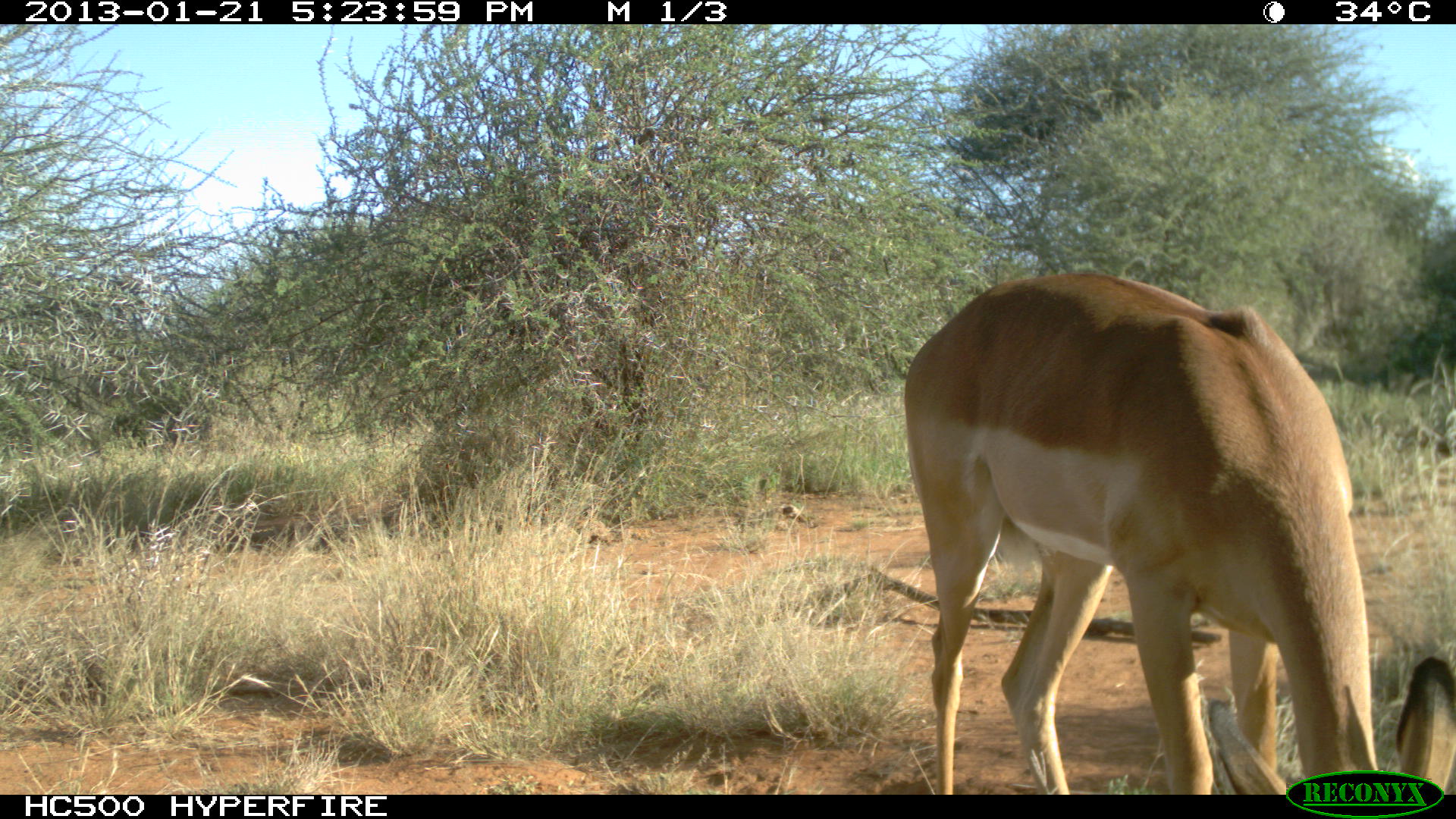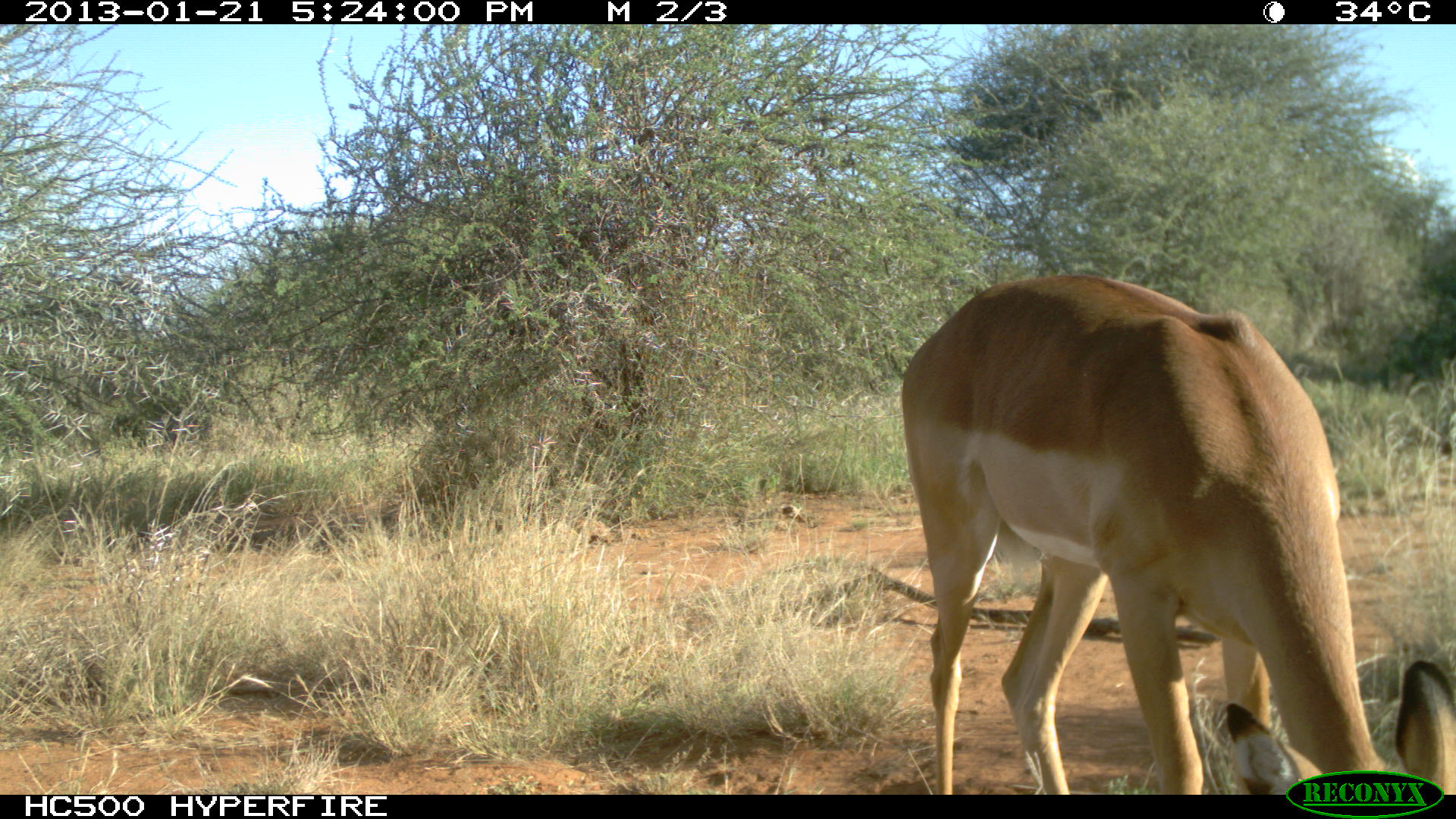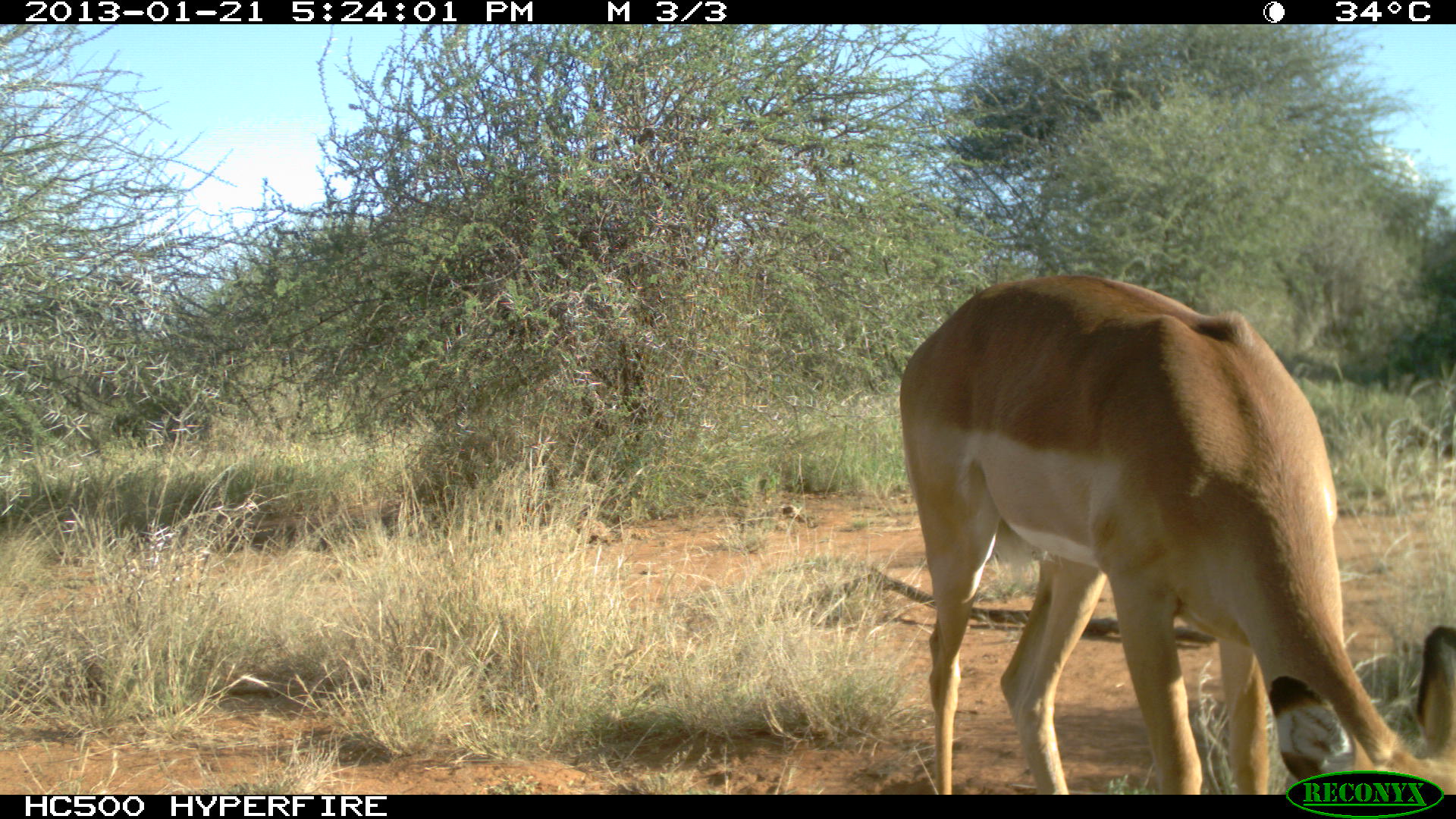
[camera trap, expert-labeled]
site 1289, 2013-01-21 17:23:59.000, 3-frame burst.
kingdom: Animalia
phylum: Chordata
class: Mammalia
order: Artiodactyla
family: Bovidae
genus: Aepyceros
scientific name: Aepyceros melampus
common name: impala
Aepyceros melampus (impala), count 1.